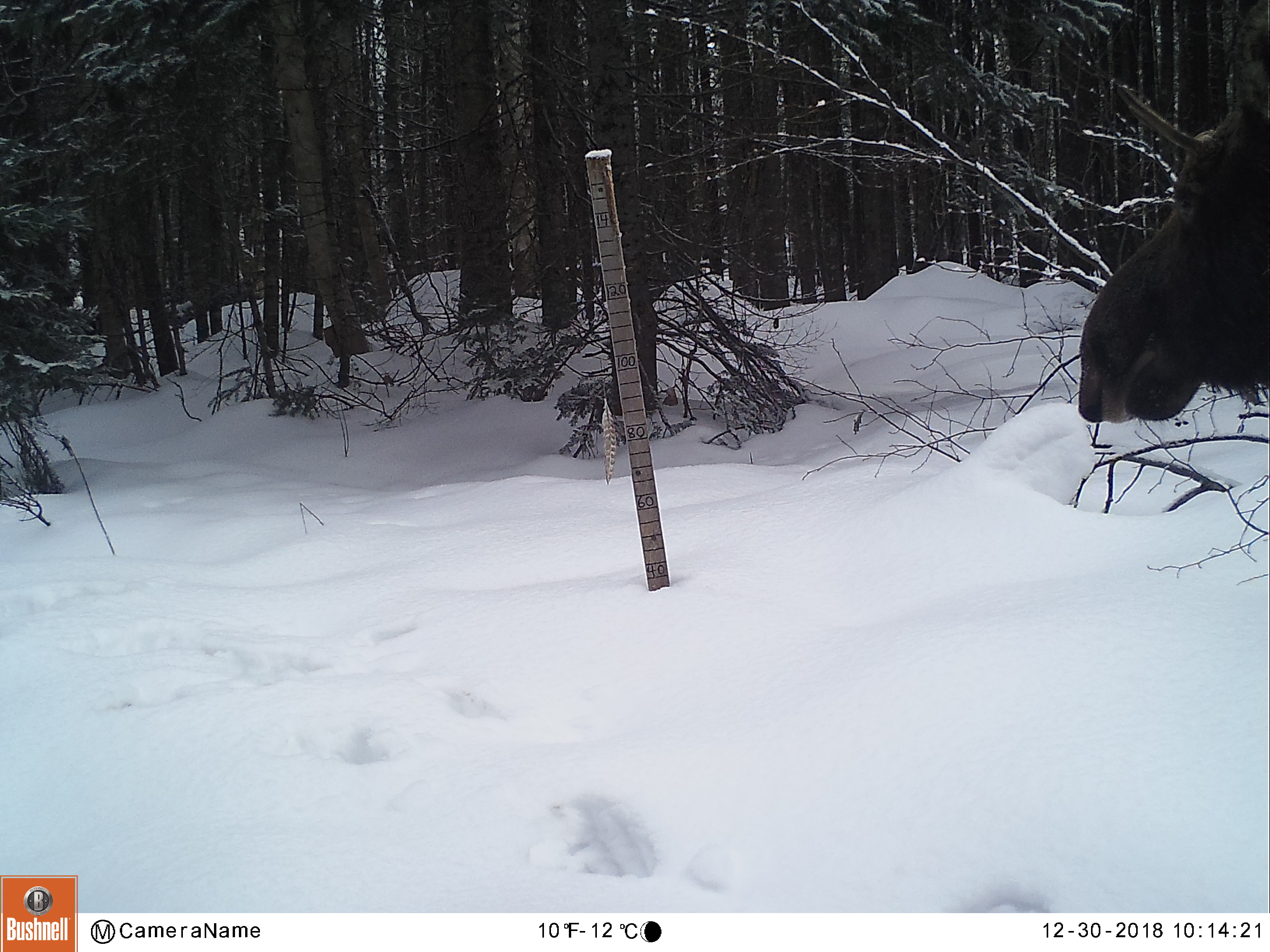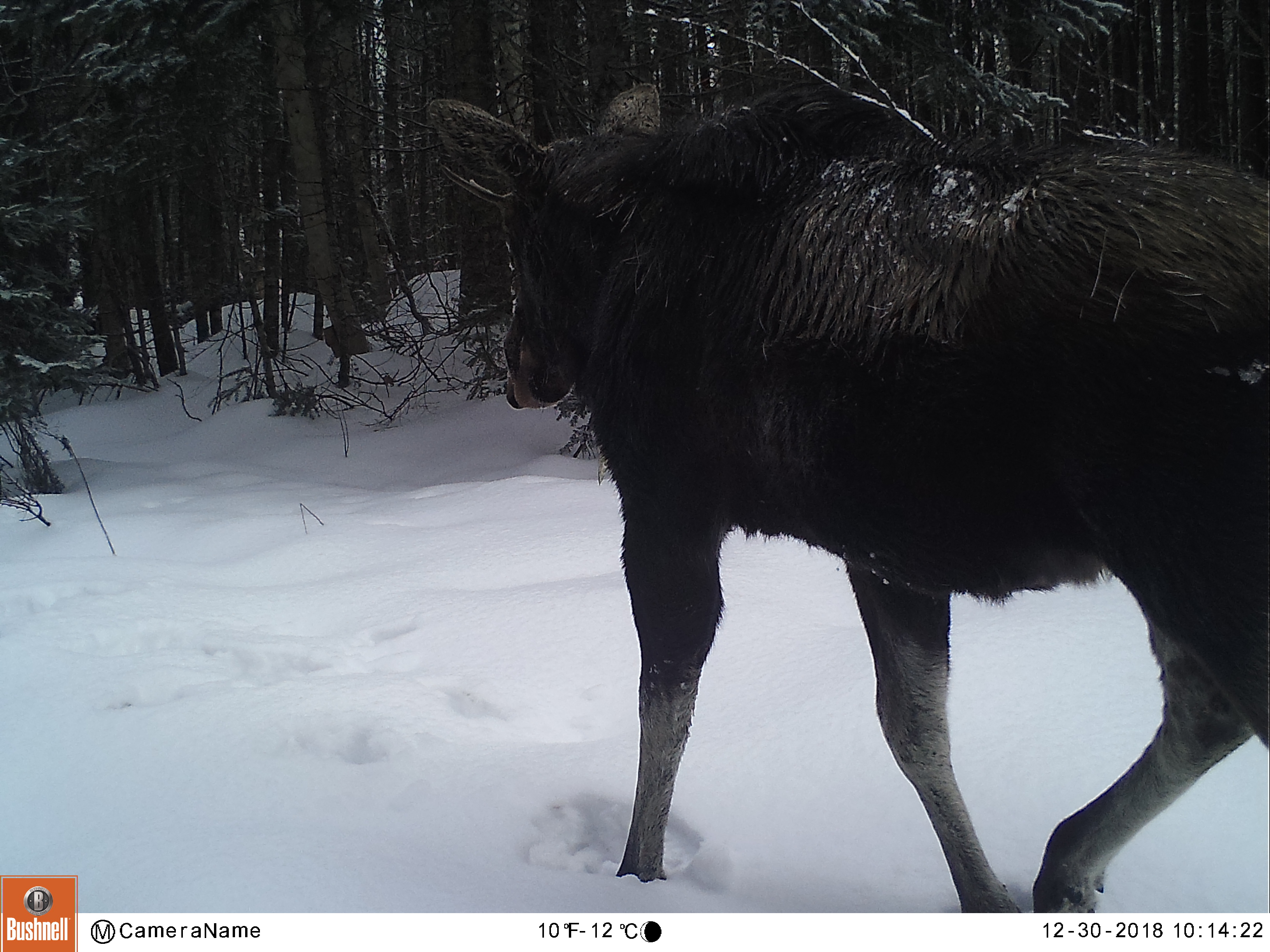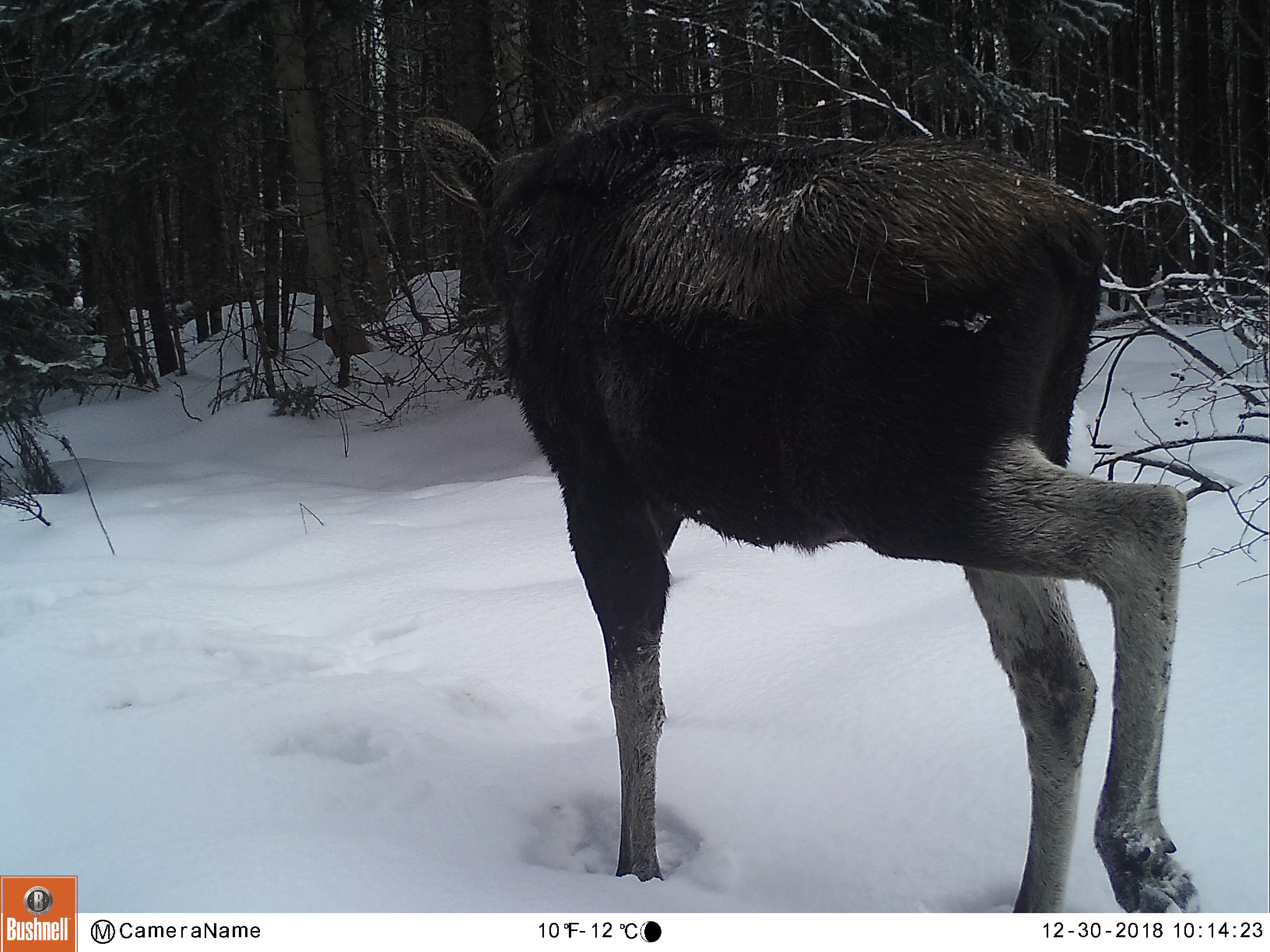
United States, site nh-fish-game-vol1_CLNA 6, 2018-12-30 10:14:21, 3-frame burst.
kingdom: Animalia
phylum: Chordata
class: Mammalia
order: Artiodactyla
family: Cervidae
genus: Alces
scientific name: Alces alces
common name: moose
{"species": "moose (Alces alces)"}